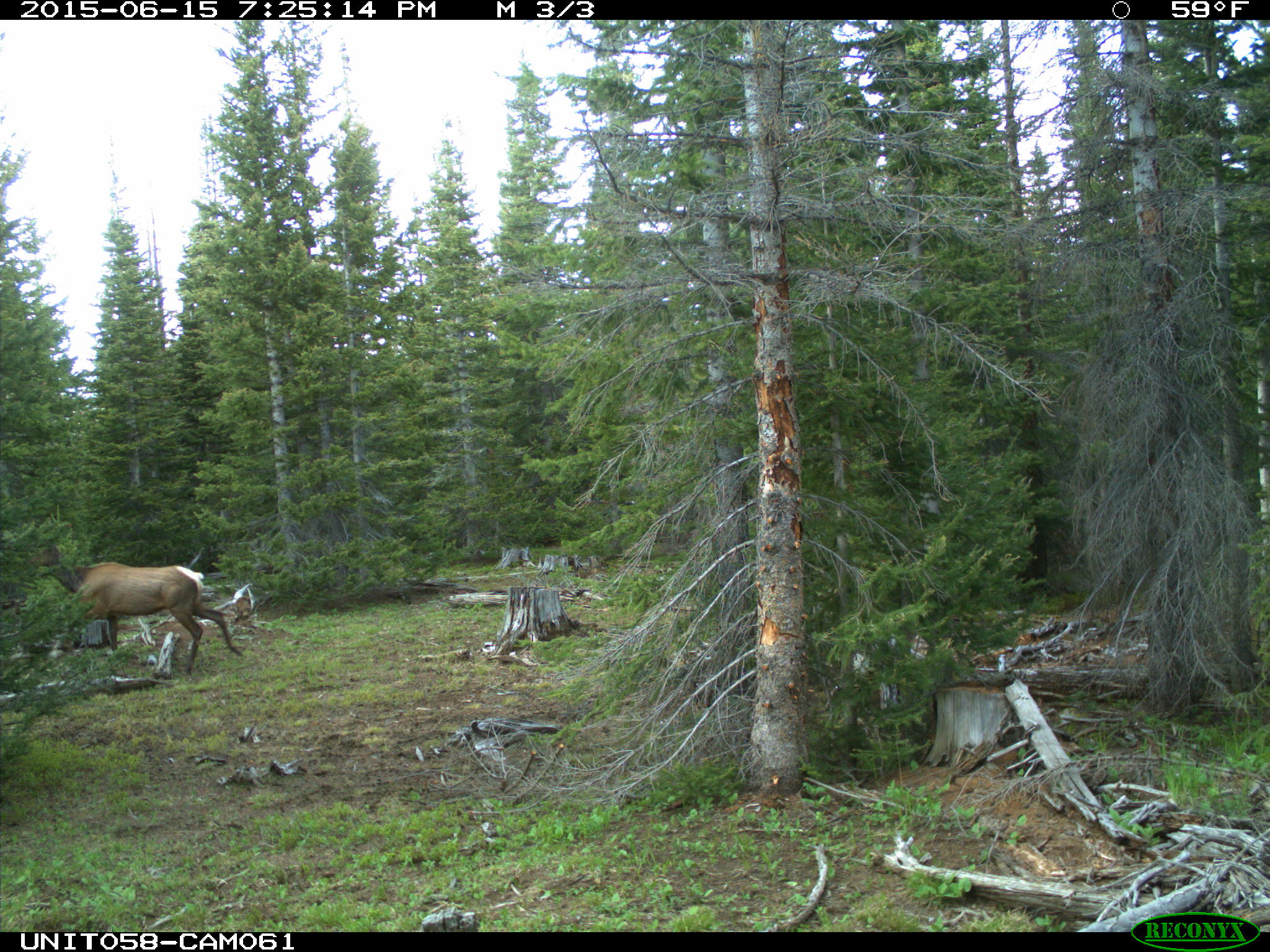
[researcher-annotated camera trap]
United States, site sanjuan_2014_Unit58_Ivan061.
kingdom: Animalia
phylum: Chordata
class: Mammalia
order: Artiodactyla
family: Cervidae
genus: Cervus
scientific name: Cervus elaphus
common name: red deer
Cervus elaphus (red deer).